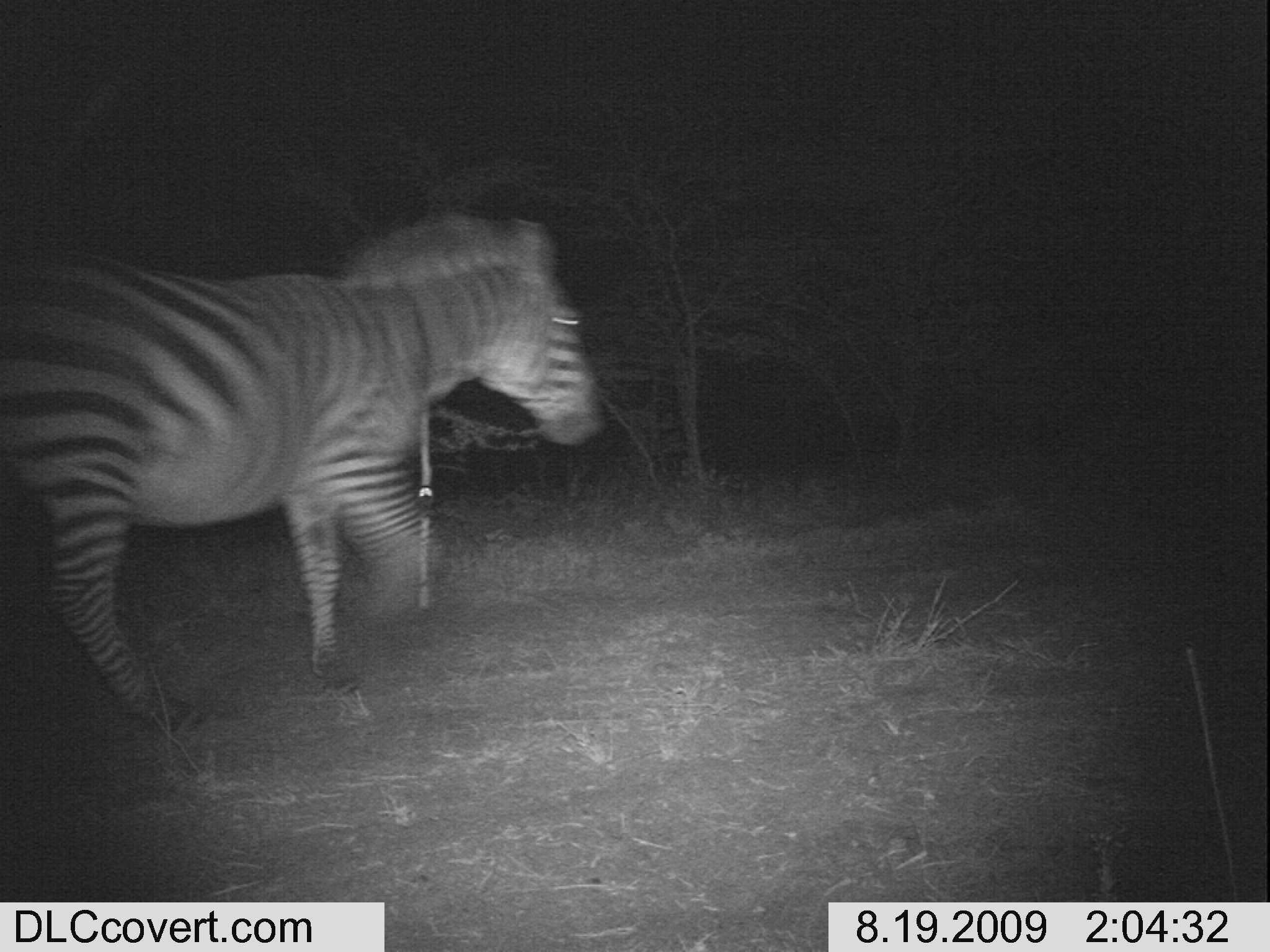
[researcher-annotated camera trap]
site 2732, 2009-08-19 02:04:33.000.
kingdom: Animalia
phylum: Chordata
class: Mammalia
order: Perissodactyla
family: Equidae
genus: Equus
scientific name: Equus quagga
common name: plains zebra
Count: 1.